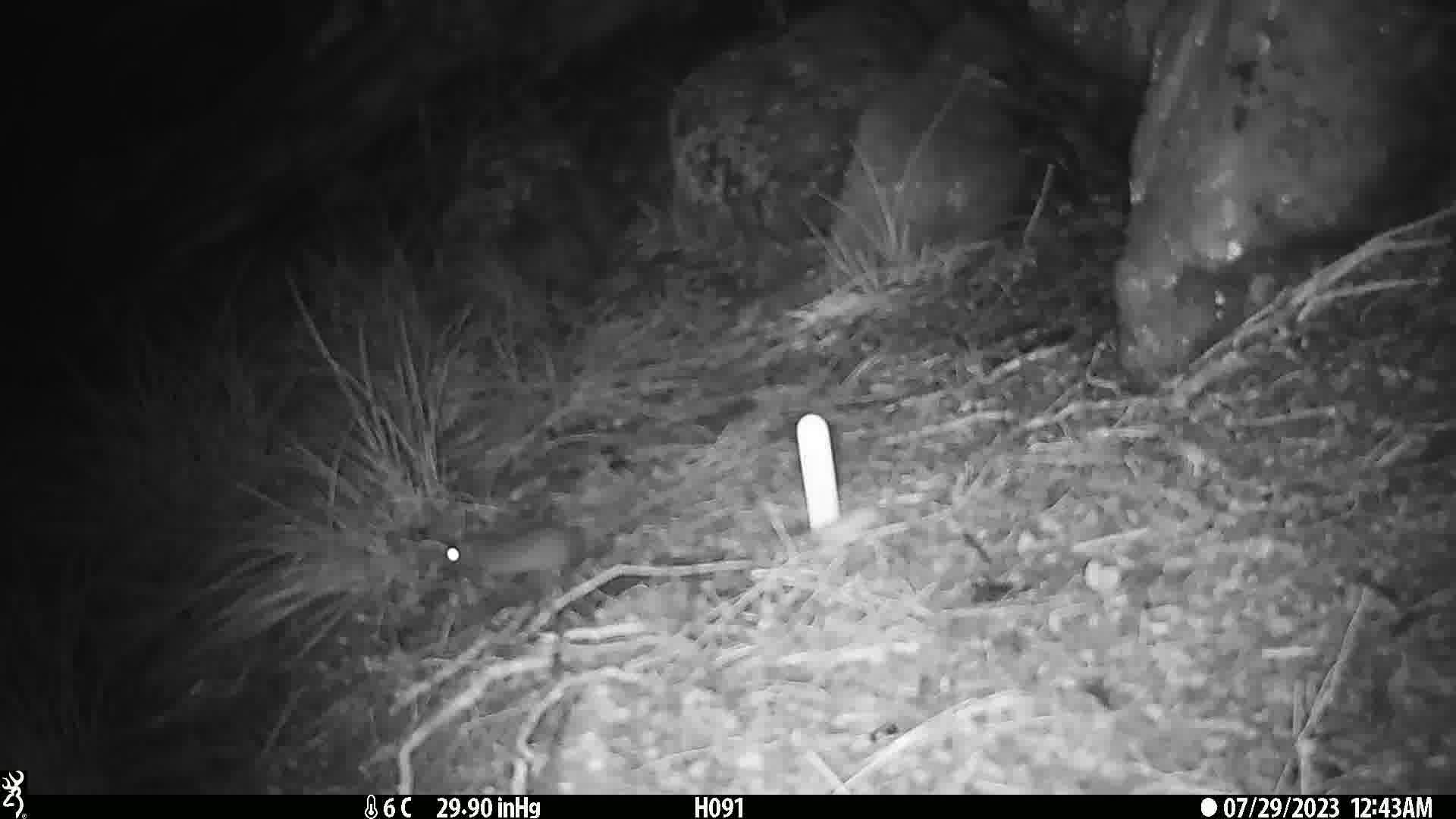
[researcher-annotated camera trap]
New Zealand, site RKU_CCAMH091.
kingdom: Animalia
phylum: Chordata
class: Mammalia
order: Rodentia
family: Muridae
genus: Rattus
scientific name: Rattus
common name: rat